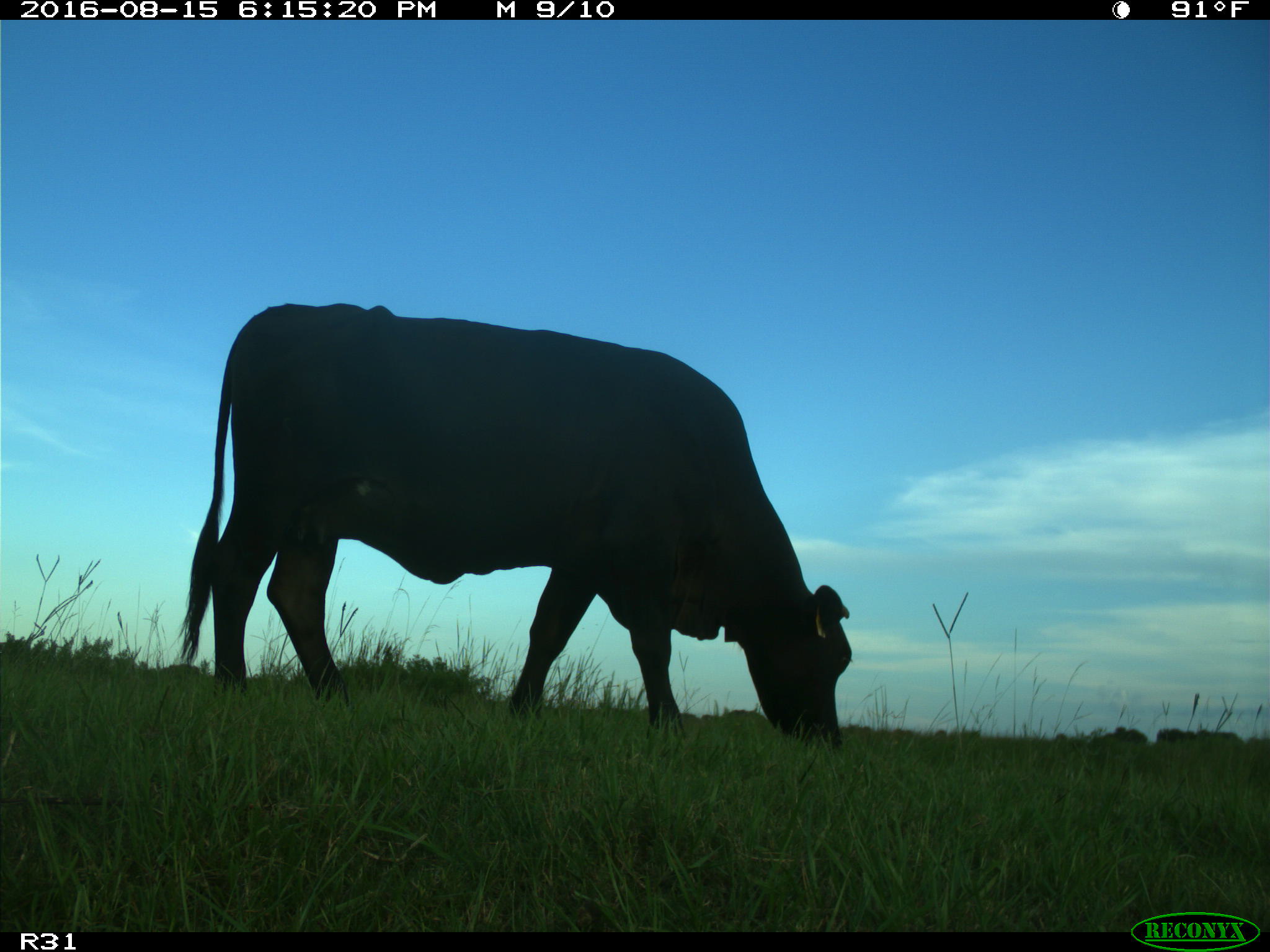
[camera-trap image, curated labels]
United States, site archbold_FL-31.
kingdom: Animalia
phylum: Chordata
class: Mammalia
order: Artiodactyla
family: Bovidae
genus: Bos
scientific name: Bos taurus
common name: domestic cow